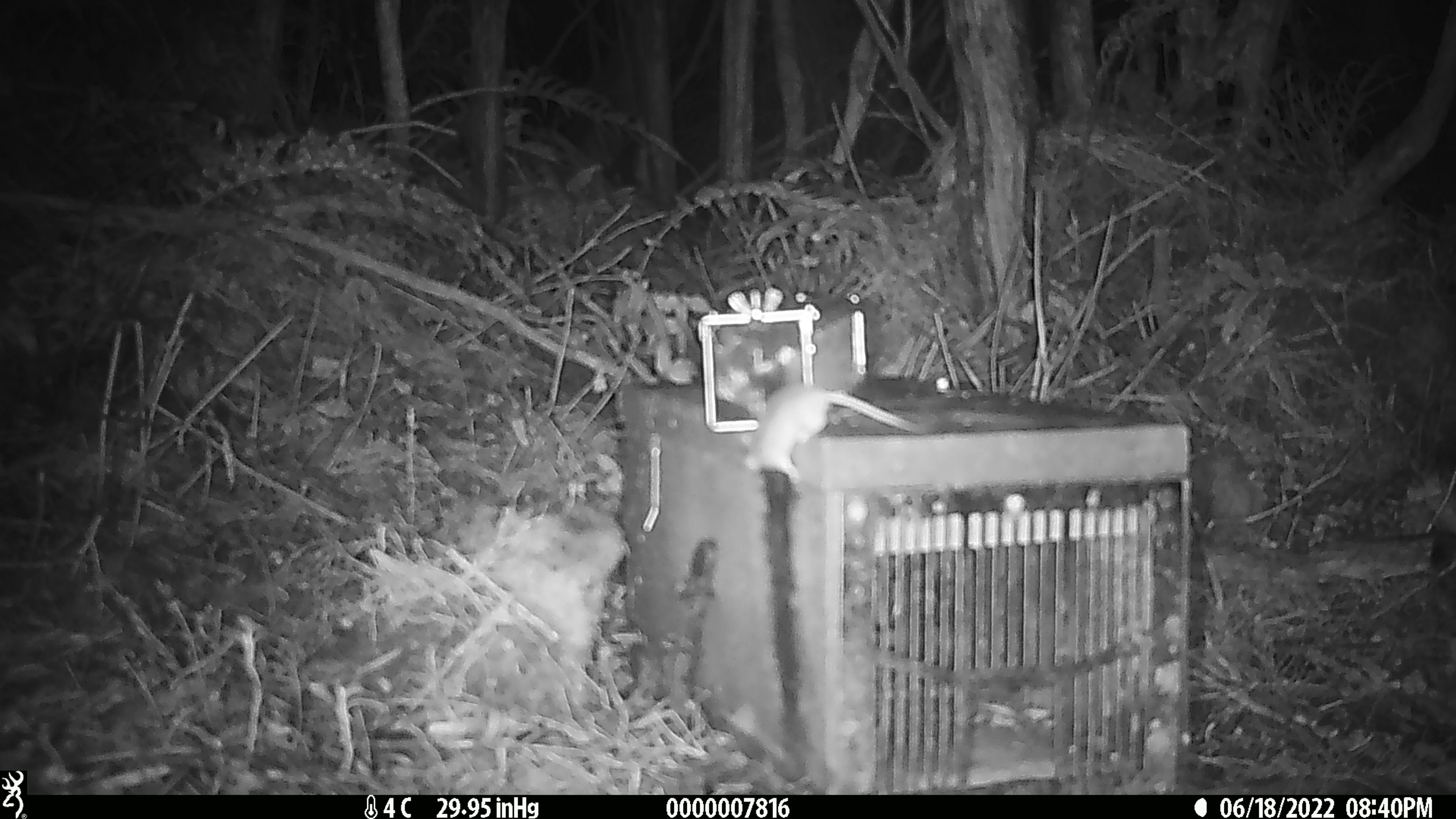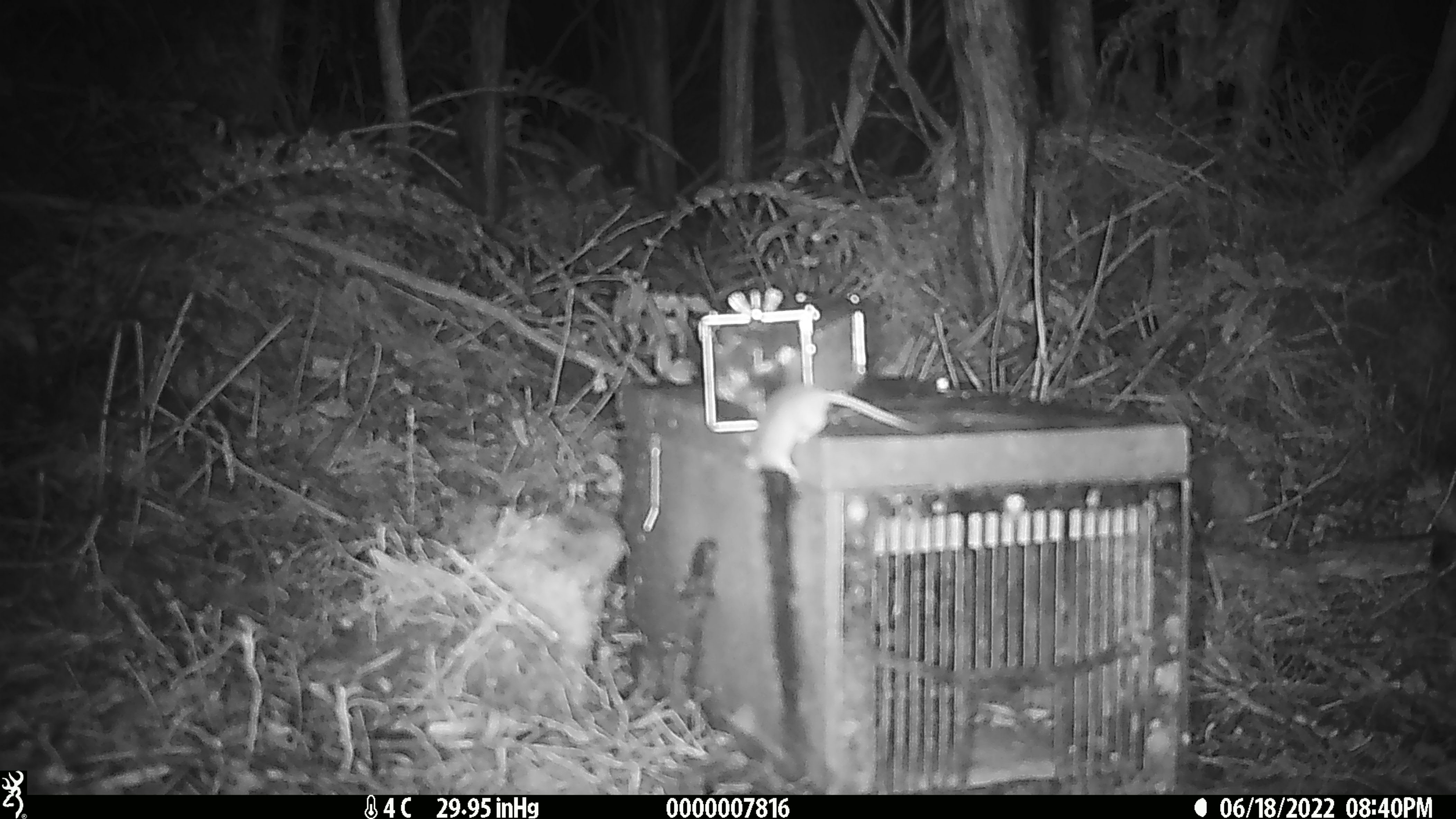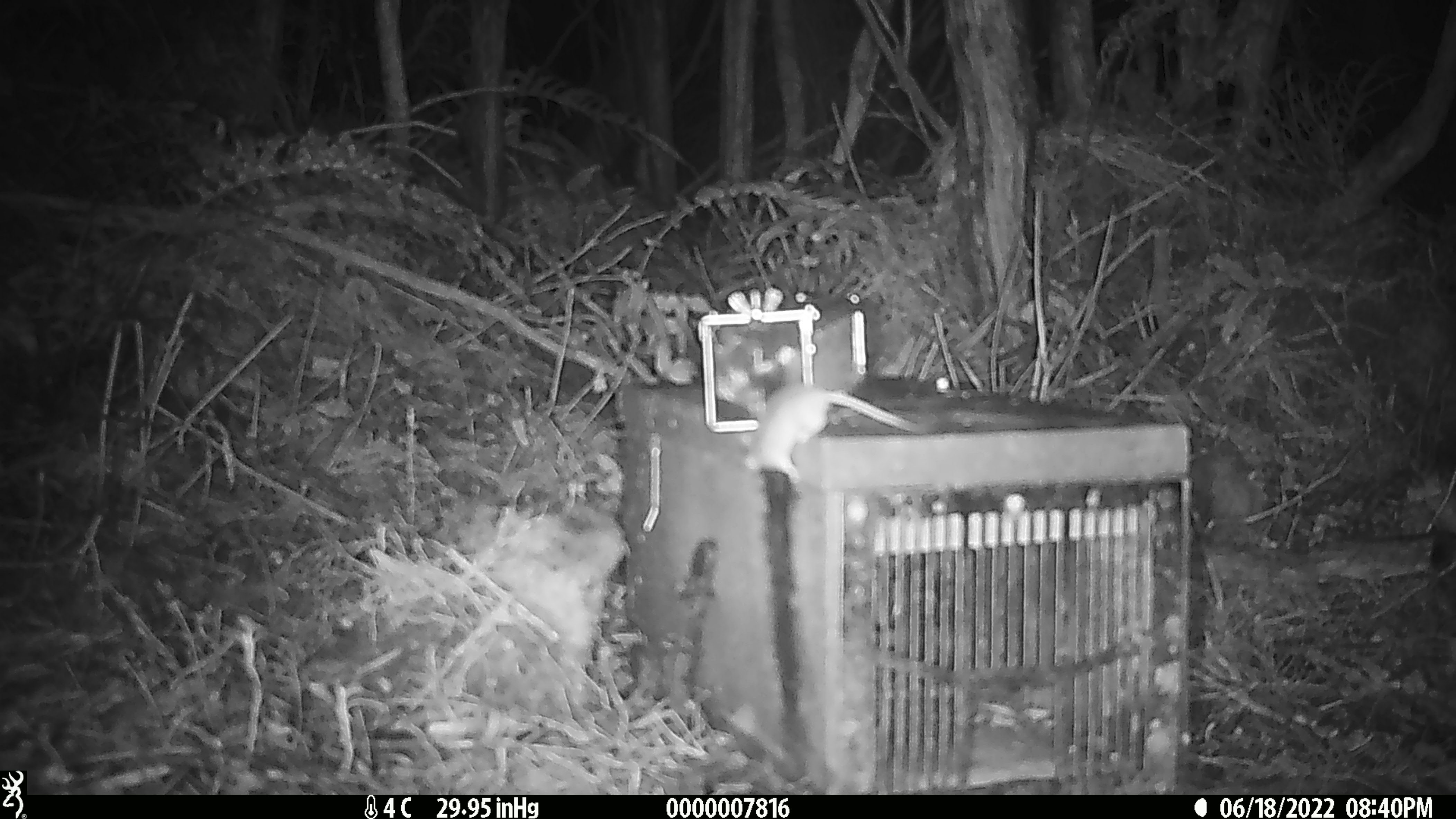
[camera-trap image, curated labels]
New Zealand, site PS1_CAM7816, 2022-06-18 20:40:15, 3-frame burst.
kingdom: Animalia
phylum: Chordata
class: Mammalia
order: Rodentia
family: Muridae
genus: Mus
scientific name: Mus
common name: mouse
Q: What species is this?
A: Mouse (Mus).